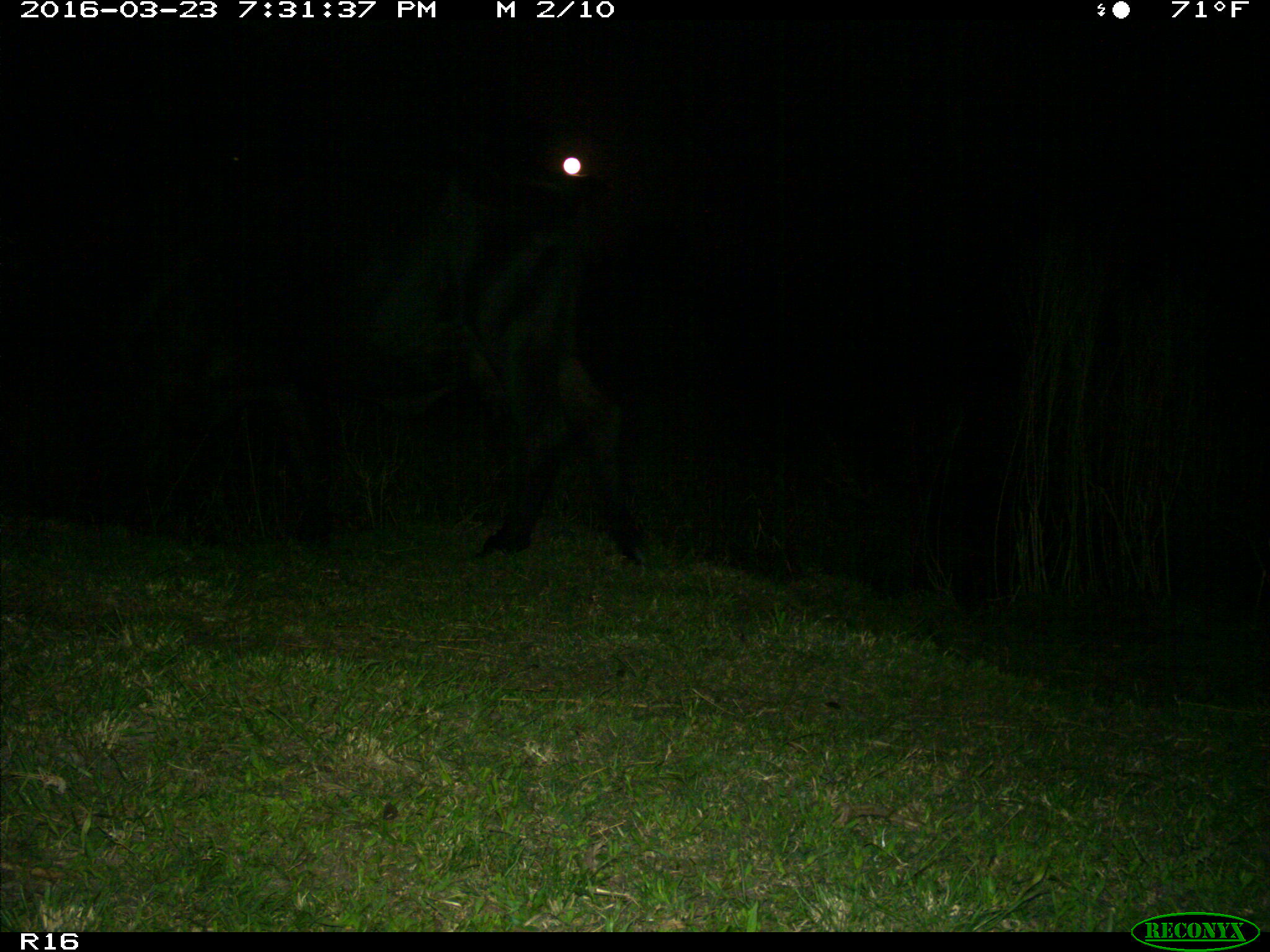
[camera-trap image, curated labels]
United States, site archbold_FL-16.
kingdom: Animalia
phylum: Chordata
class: Mammalia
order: Artiodactyla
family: Bovidae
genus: Bos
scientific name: Bos taurus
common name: domestic cow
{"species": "Bos taurus (domestic cow)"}